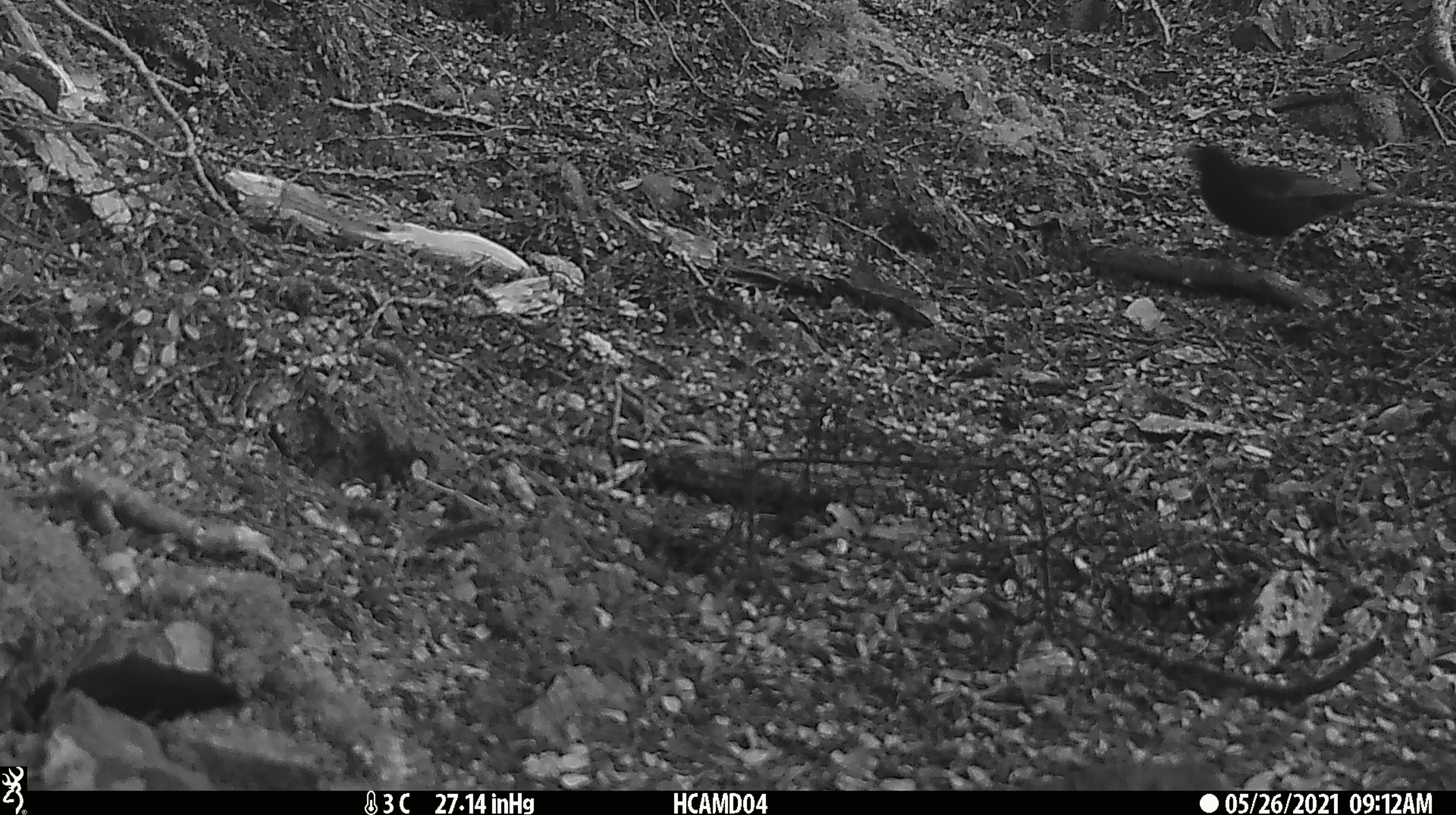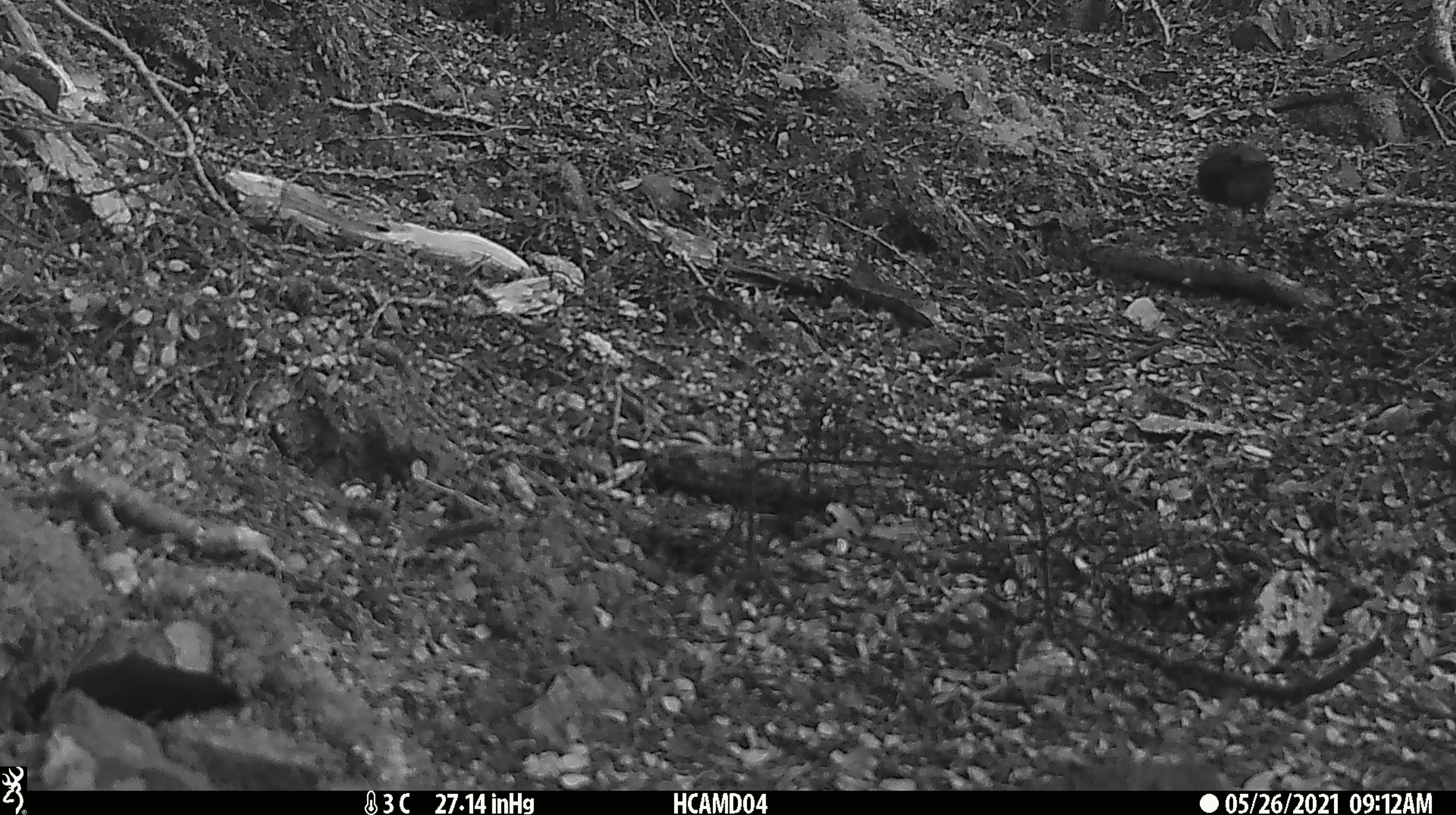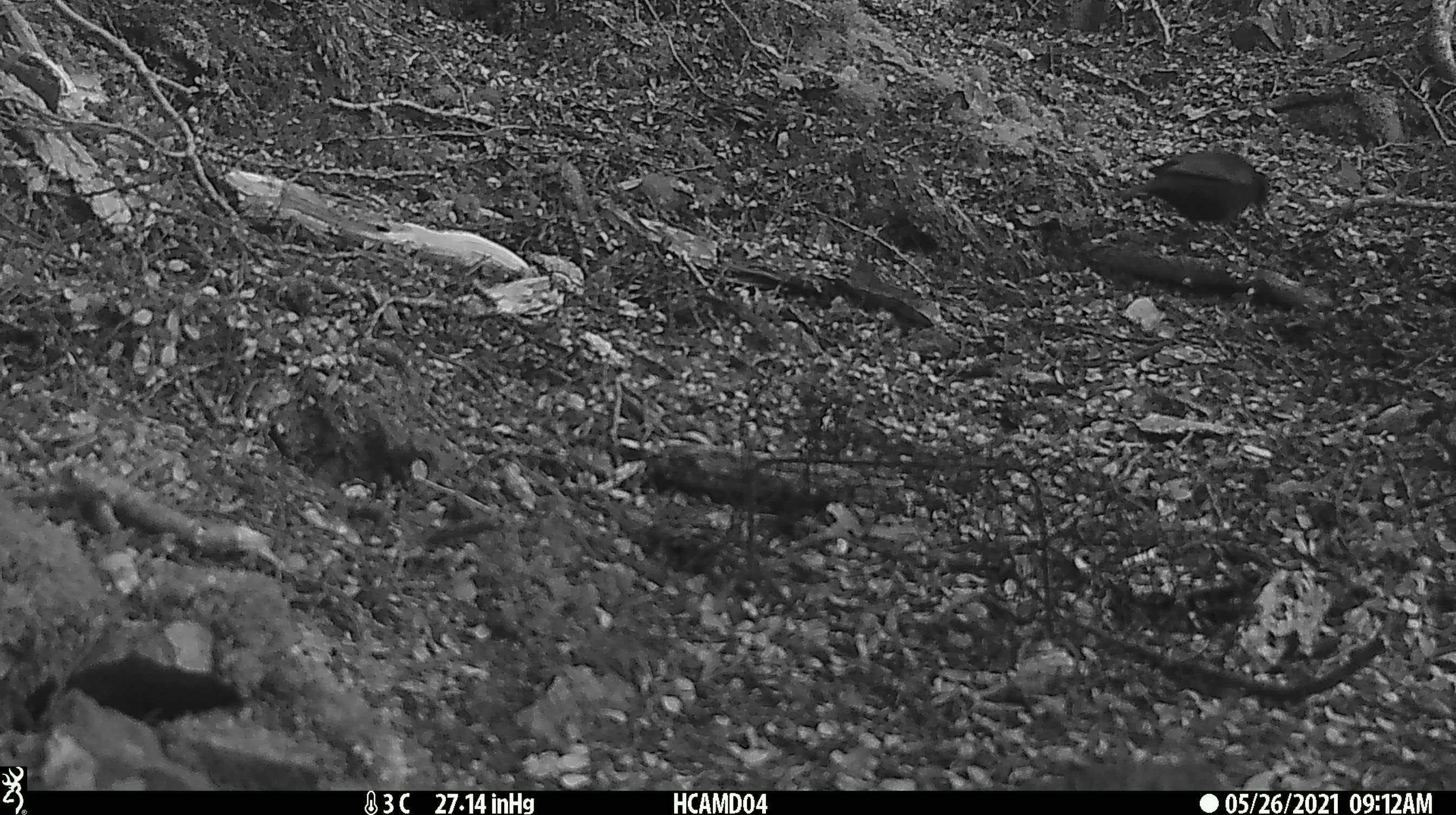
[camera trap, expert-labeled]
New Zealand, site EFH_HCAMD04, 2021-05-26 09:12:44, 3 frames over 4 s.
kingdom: Animalia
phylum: Chordata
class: Aves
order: Passeriformes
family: Turdidae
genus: Turdus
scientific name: Turdus merula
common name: eurasian blackbird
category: blackbird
Blackbird (eurasian blackbird) (Turdus merula).